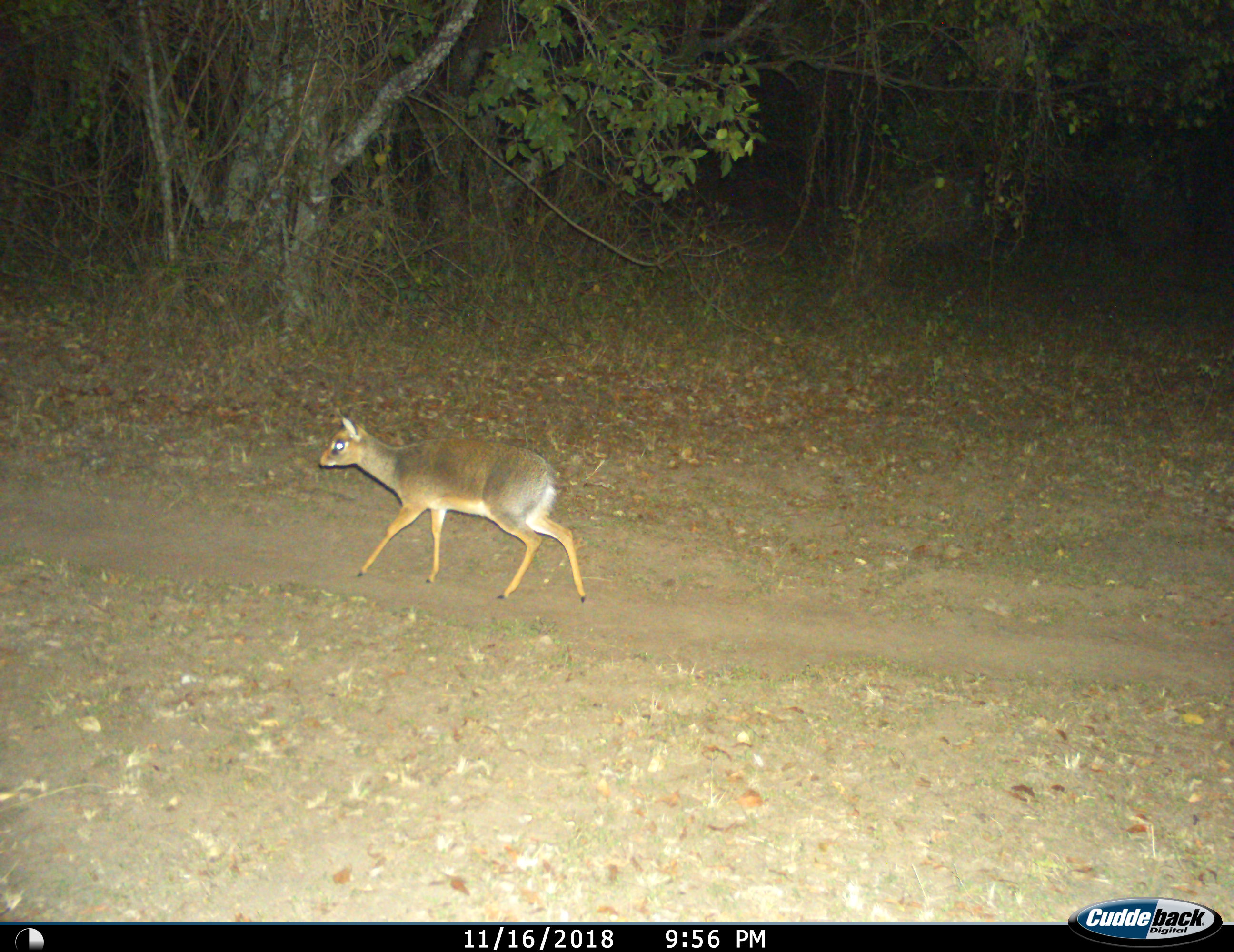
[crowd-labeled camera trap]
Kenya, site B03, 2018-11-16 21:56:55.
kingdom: Animalia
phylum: Chordata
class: Mammalia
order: Artiodactyla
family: Bovidae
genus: Oreotragus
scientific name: Oreotragus oreotragus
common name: klipspringer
Klipspringer (Oreotragus oreotragus), count 1. Behavior (volunteer vote fractions): standing 0%, resting 0%, moving 100%, interacting 0%. Young present (vote fraction): 0%. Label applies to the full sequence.